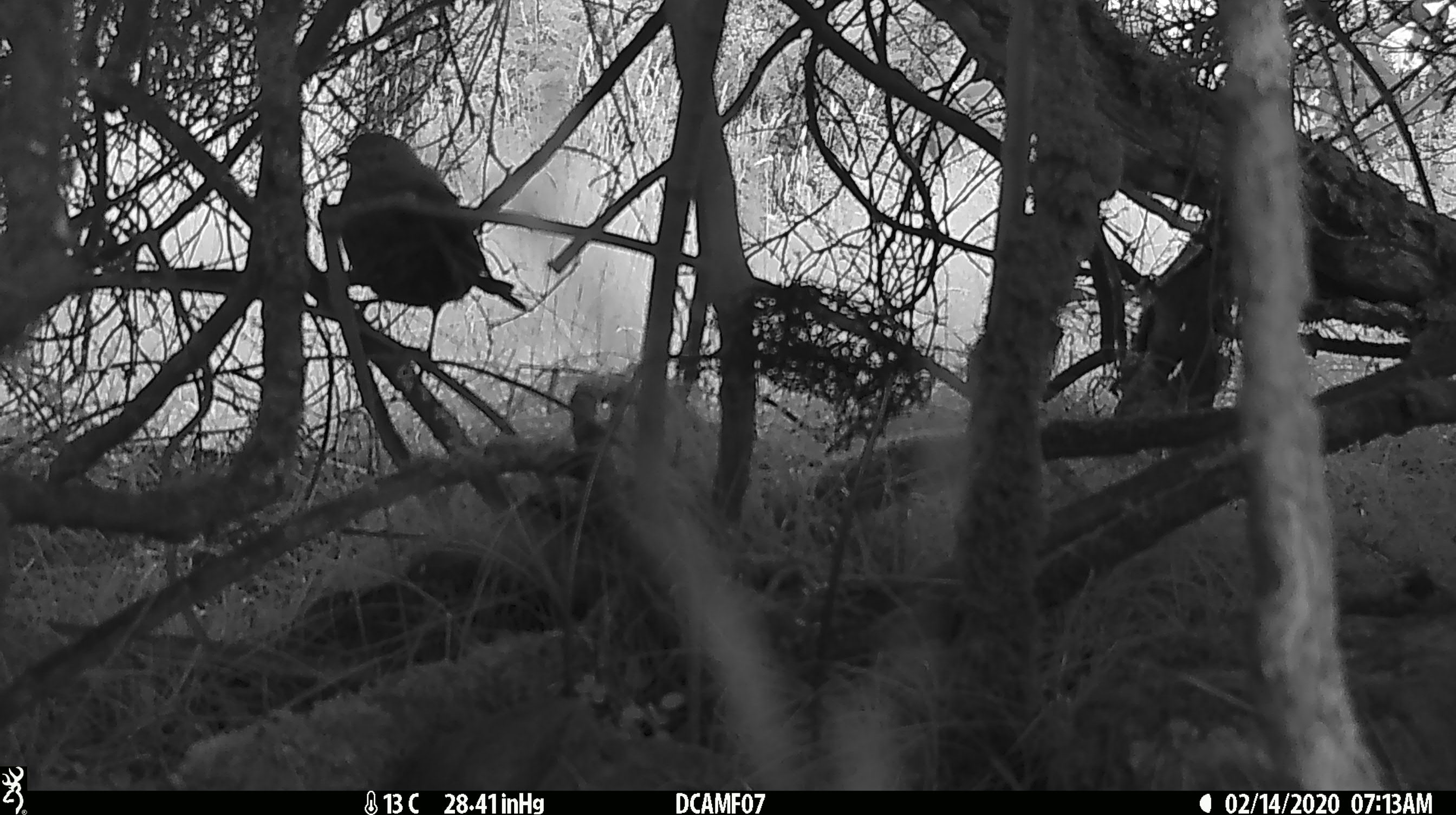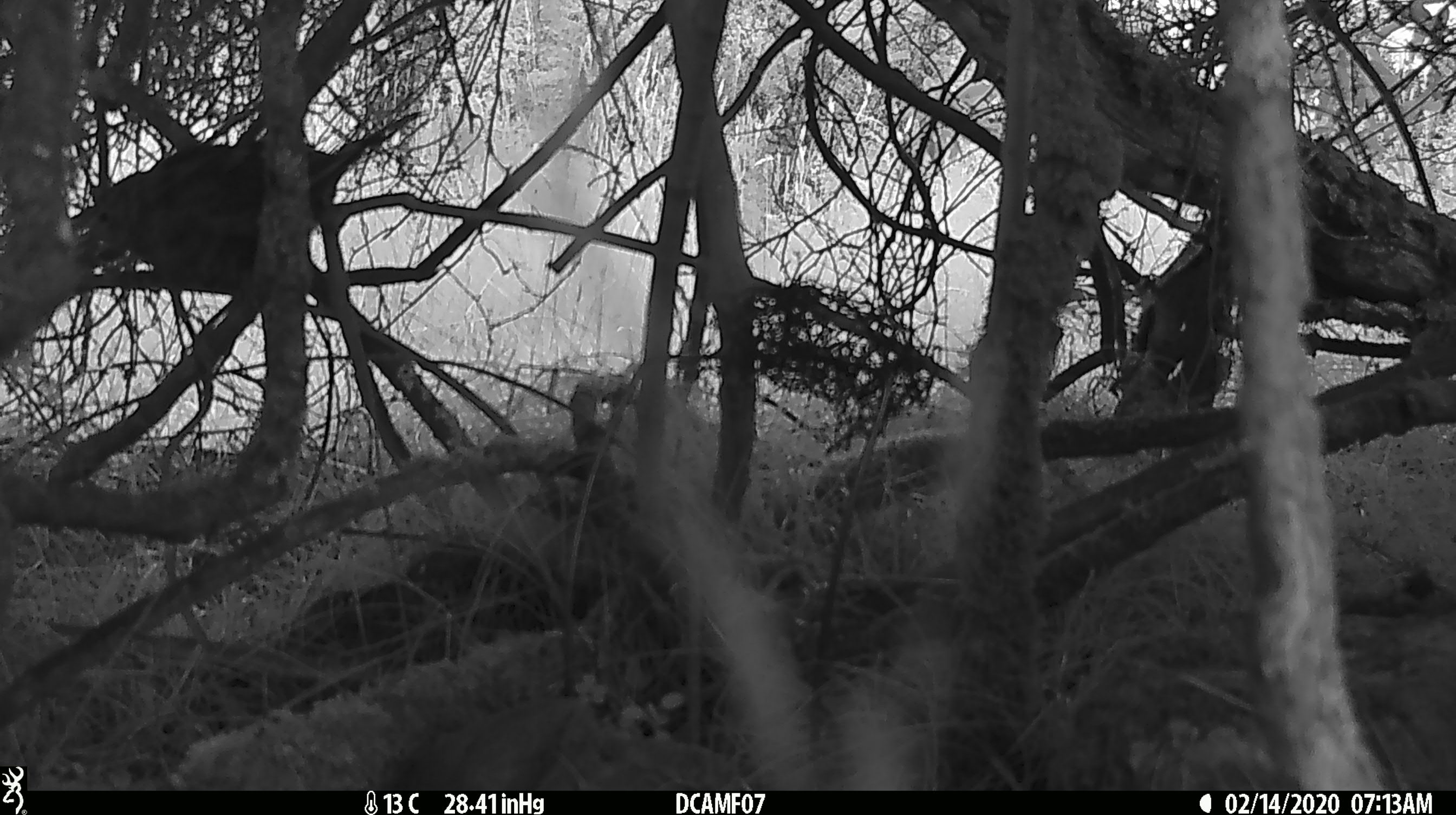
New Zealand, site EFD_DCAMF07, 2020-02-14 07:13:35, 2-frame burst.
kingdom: Animalia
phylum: Chordata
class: Aves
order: Passeriformes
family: Turdidae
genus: Turdus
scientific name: Turdus philomelos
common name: song thrush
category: thrush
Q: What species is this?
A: Thrush (song thrush) (Turdus philomelos).